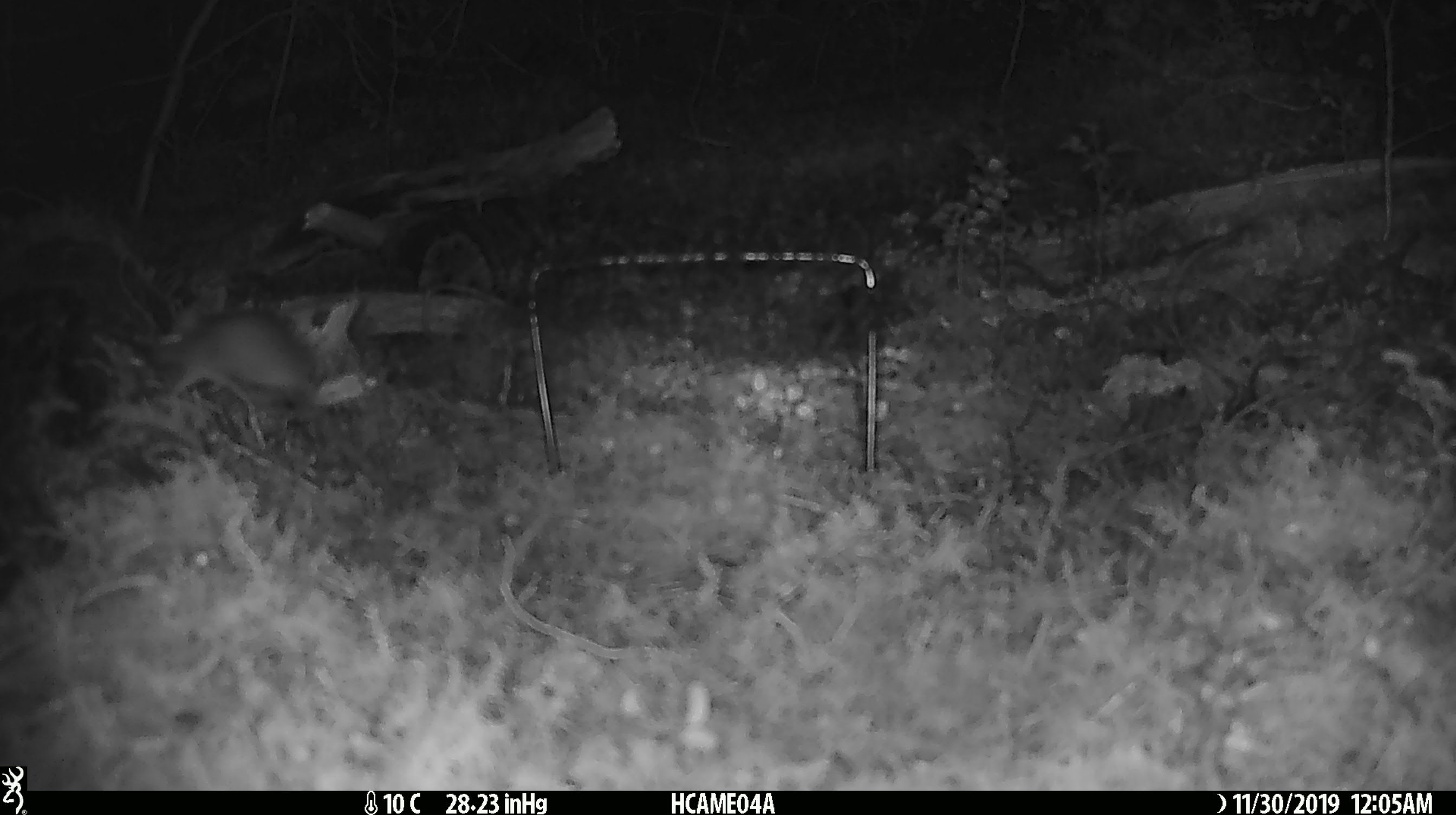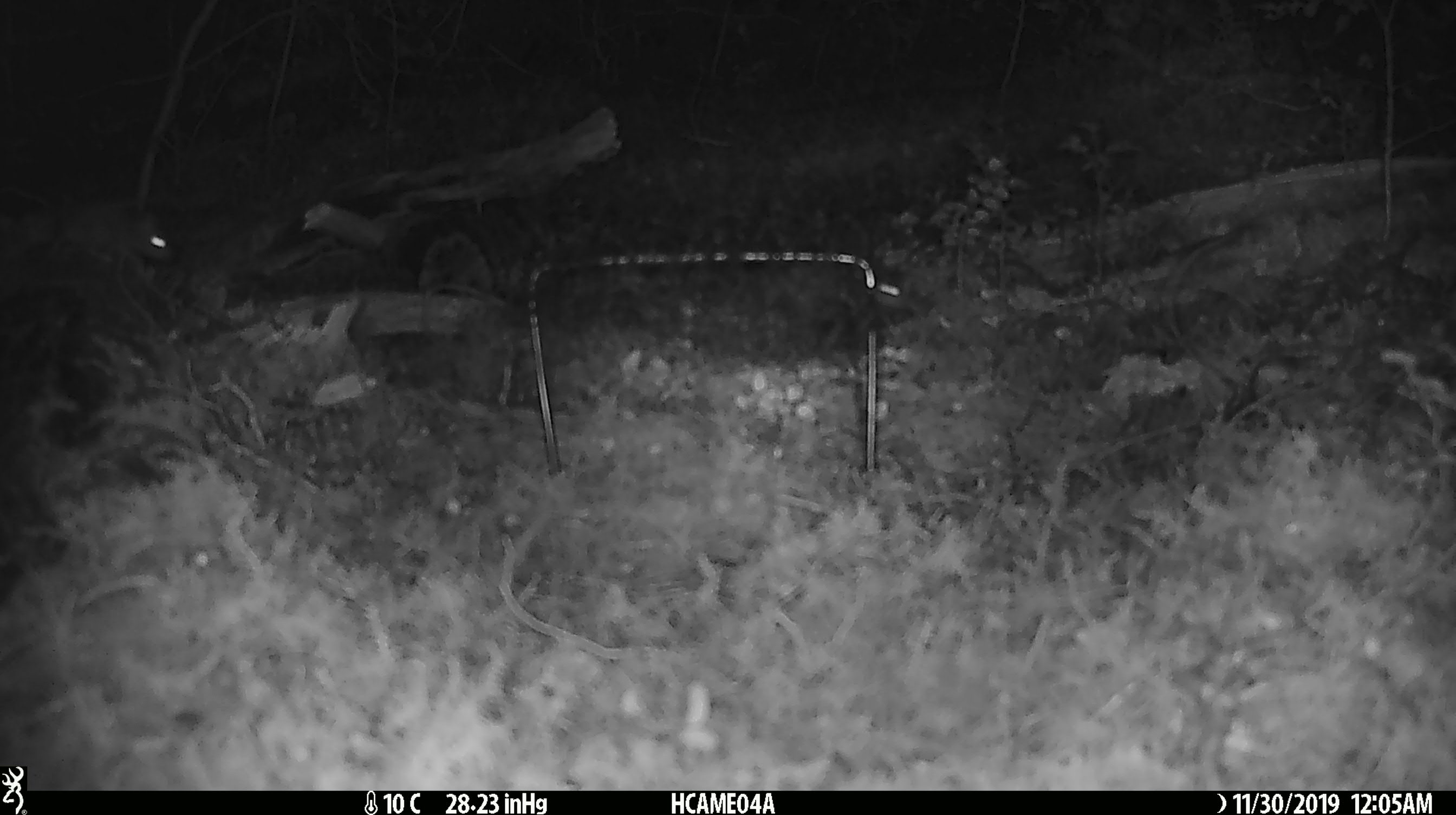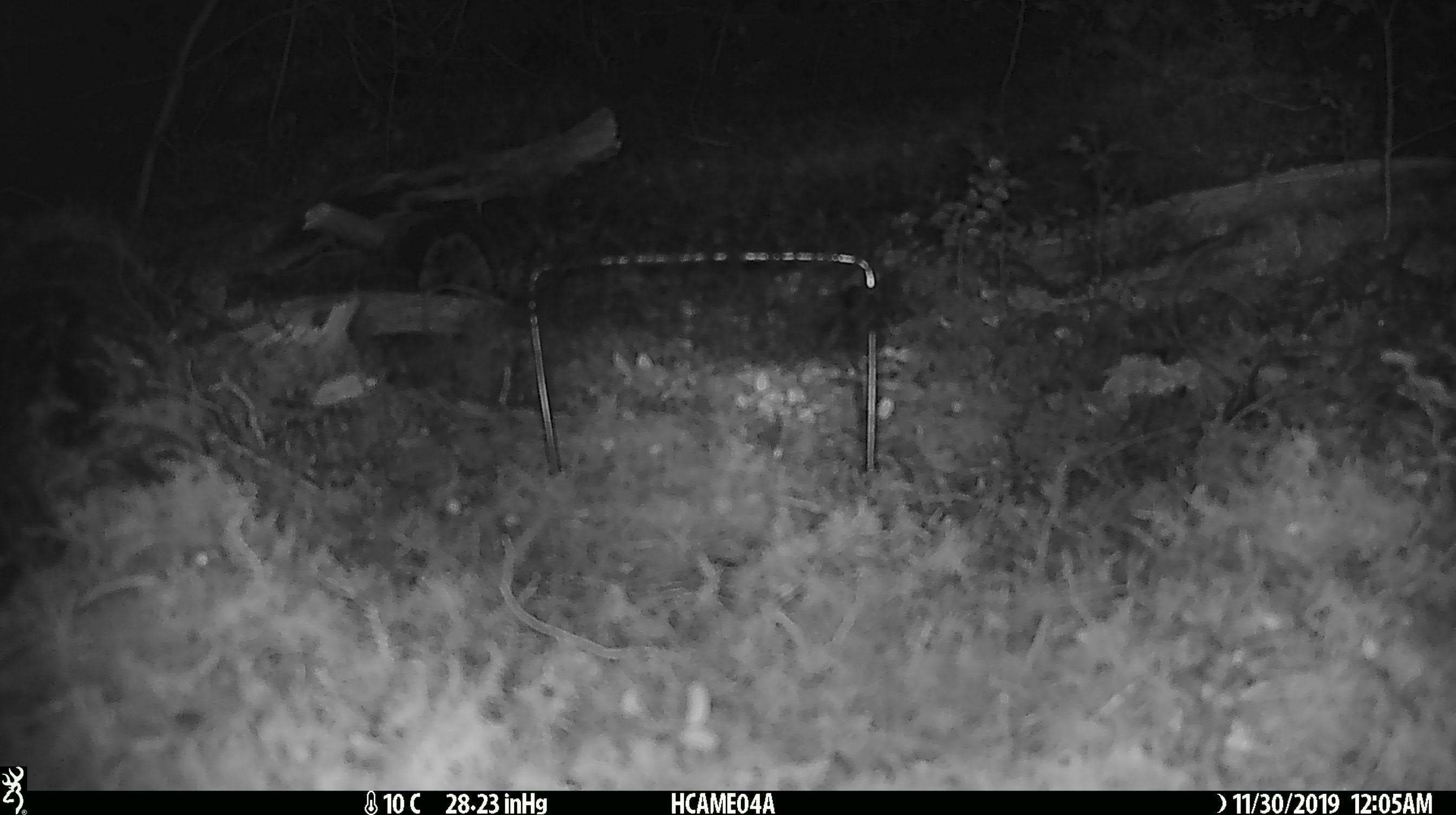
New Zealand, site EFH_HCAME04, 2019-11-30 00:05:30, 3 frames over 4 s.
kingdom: Animalia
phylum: Chordata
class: Mammalia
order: Rodentia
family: Muridae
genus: Mus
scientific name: Mus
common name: mouse